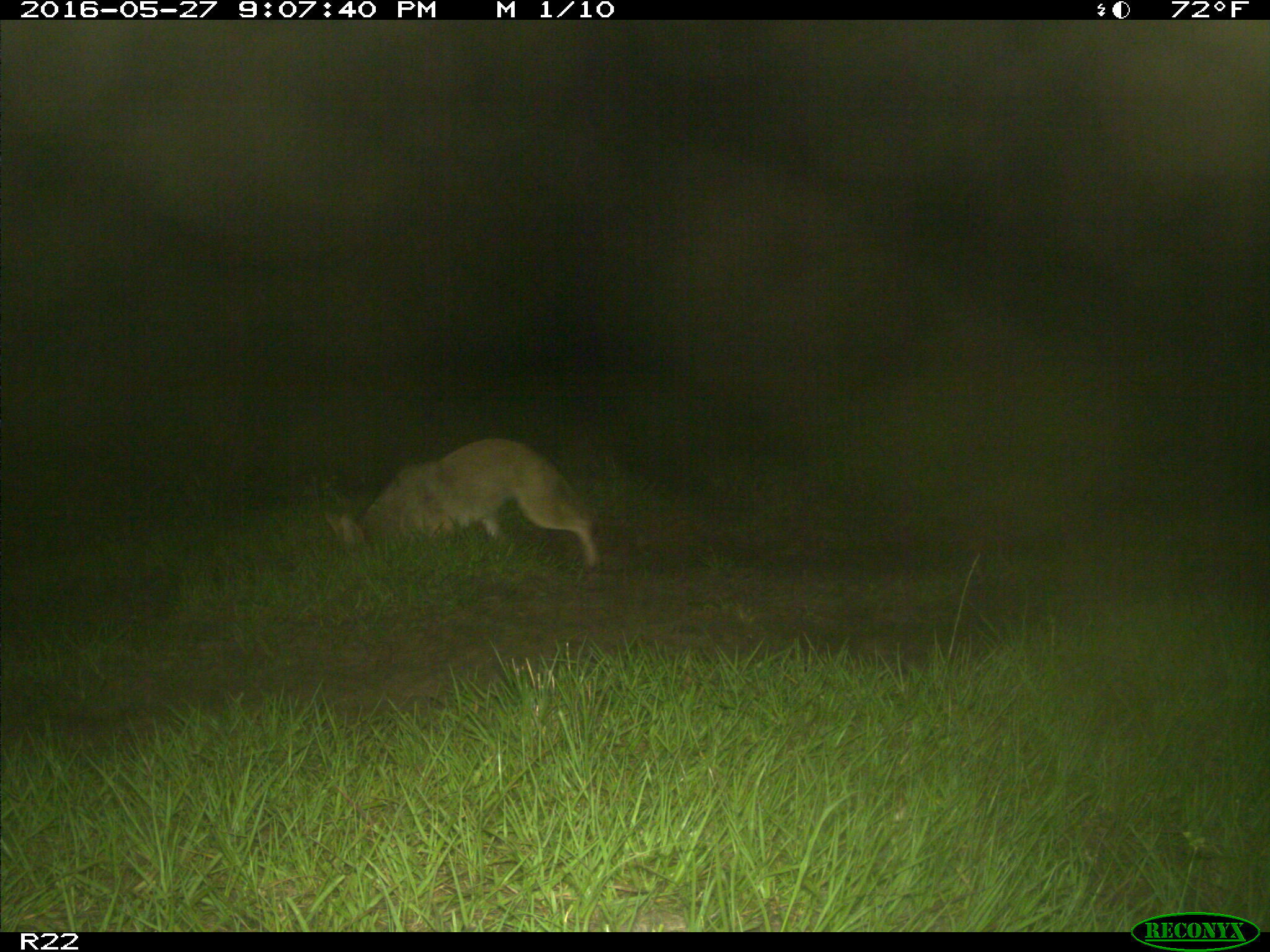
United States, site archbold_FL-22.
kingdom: Animalia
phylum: Chordata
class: Mammalia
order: Carnivora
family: Canidae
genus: Canis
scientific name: Canis latrans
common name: coyote